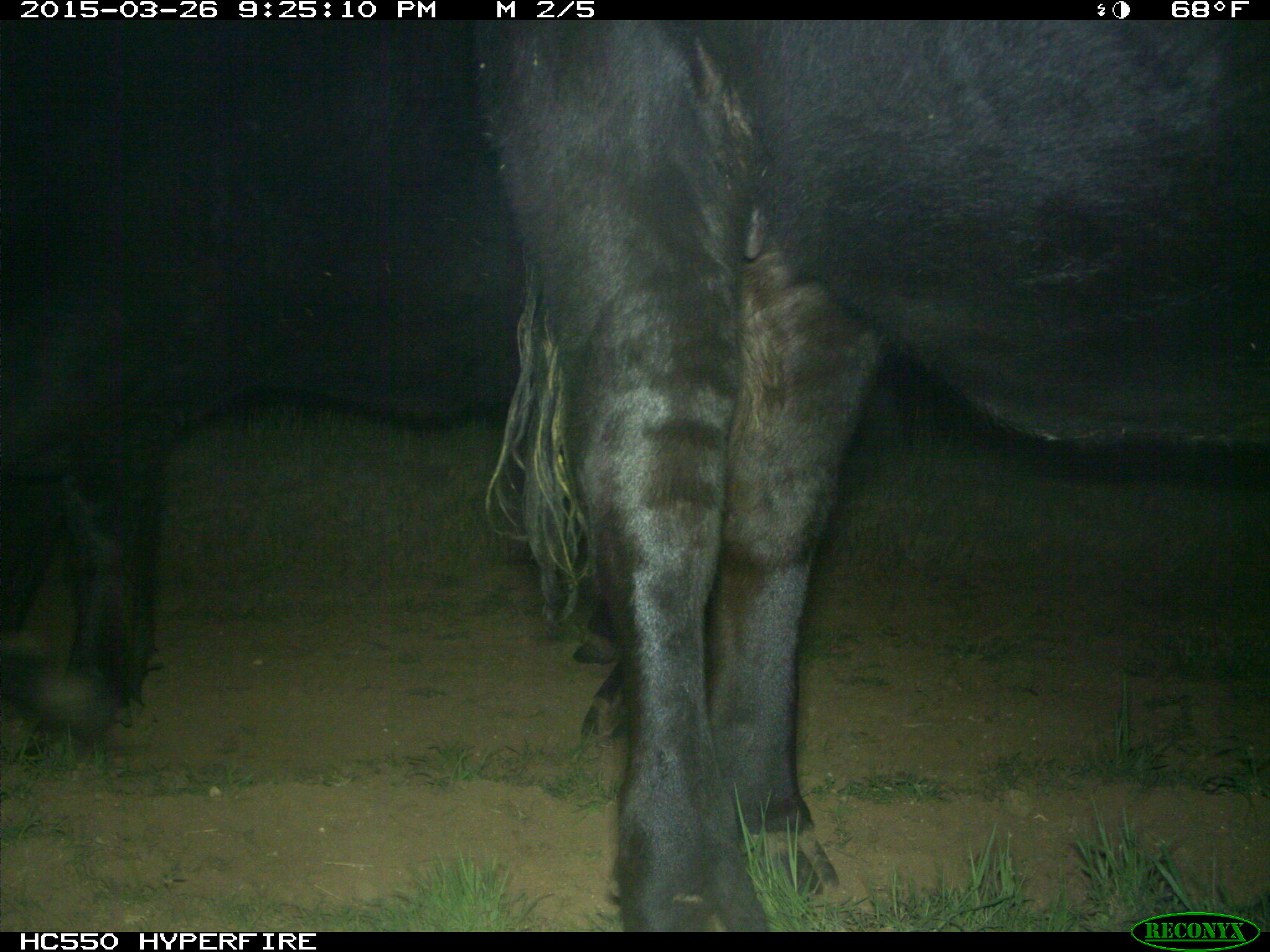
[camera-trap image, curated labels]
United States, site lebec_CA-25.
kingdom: Animalia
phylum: Chordata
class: Mammalia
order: Artiodactyla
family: Bovidae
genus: Bos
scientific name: Bos taurus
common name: domestic cow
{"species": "Bos taurus (domestic cow)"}